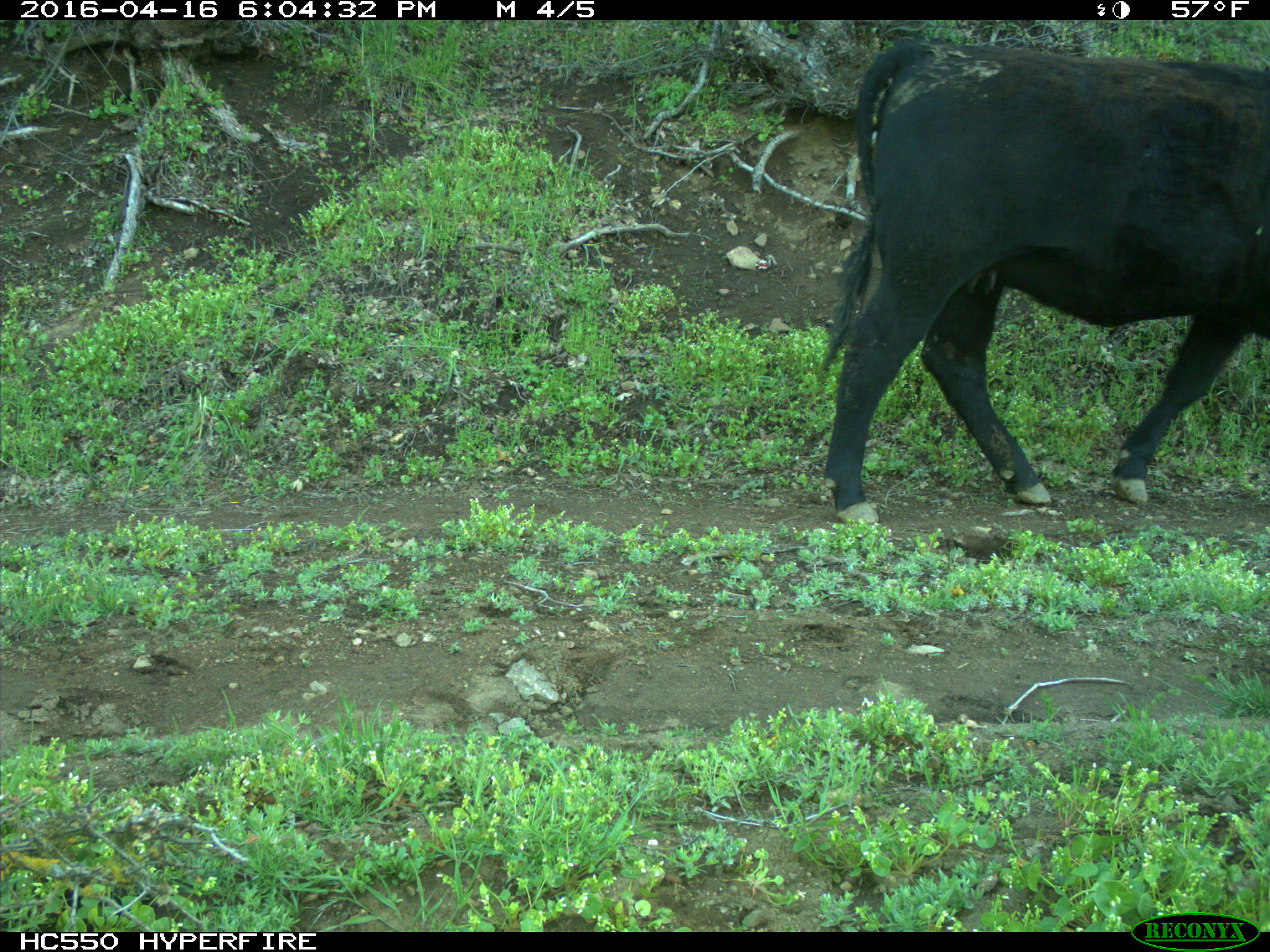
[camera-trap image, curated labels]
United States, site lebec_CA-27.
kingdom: Animalia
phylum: Chordata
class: Mammalia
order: Artiodactyla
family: Bovidae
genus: Bos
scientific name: Bos taurus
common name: domestic cow